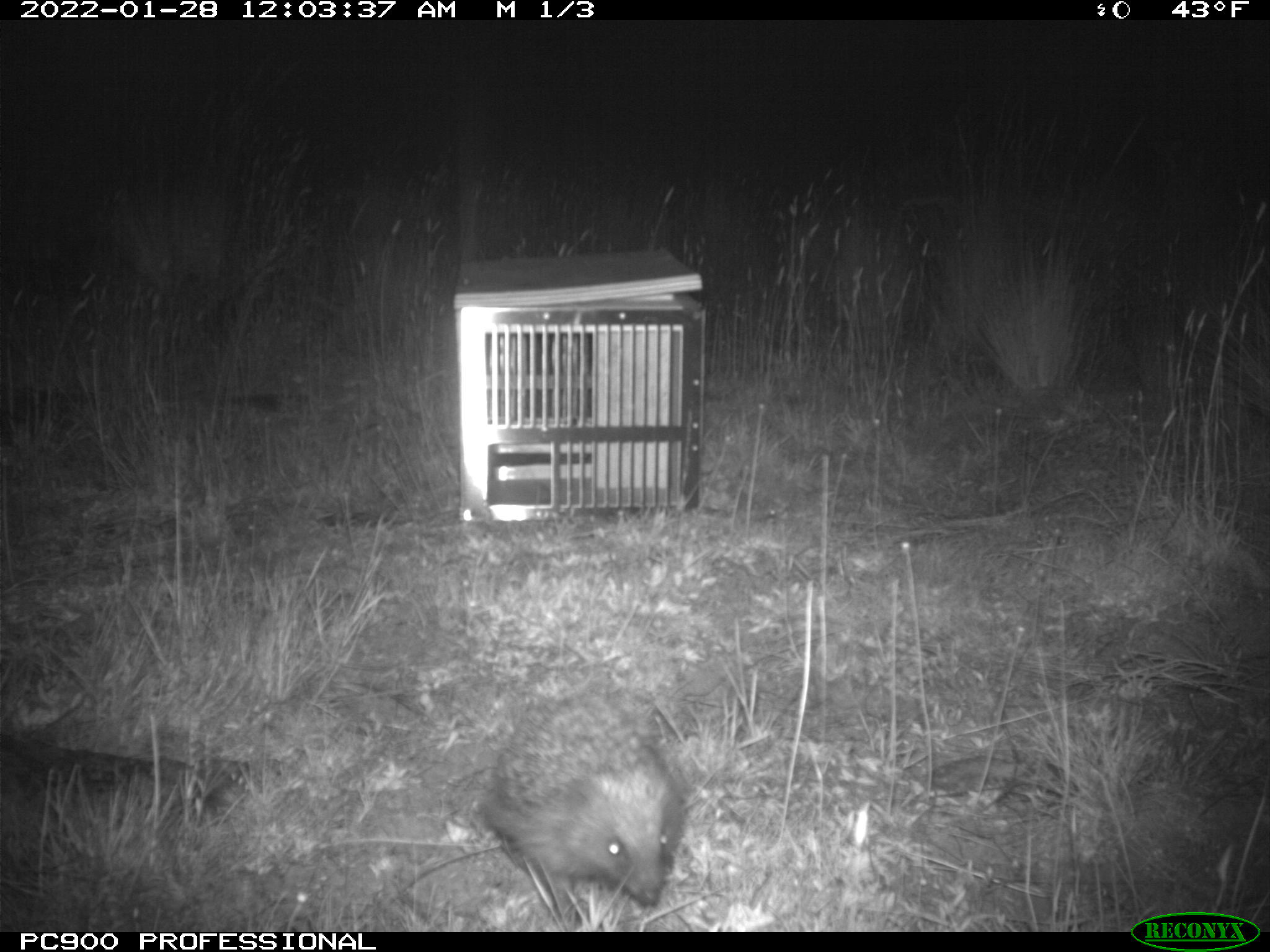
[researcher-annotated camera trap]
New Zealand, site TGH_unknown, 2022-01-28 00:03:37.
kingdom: Animalia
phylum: Chordata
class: Mammalia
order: Eulipotyphla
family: Erinaceidae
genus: Erinaceus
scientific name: Erinaceus europaeus europaeus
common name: european hedgehog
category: hedgehog